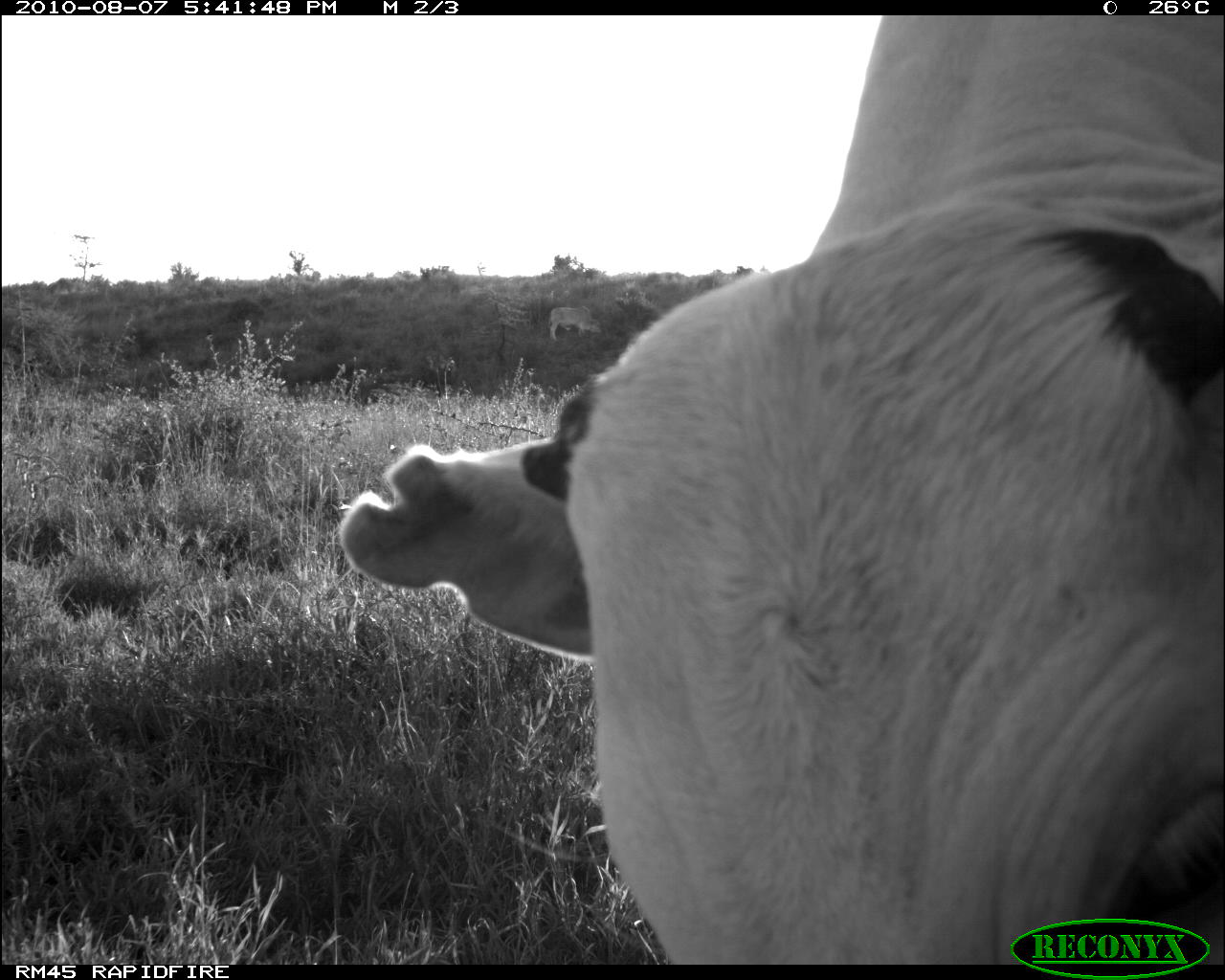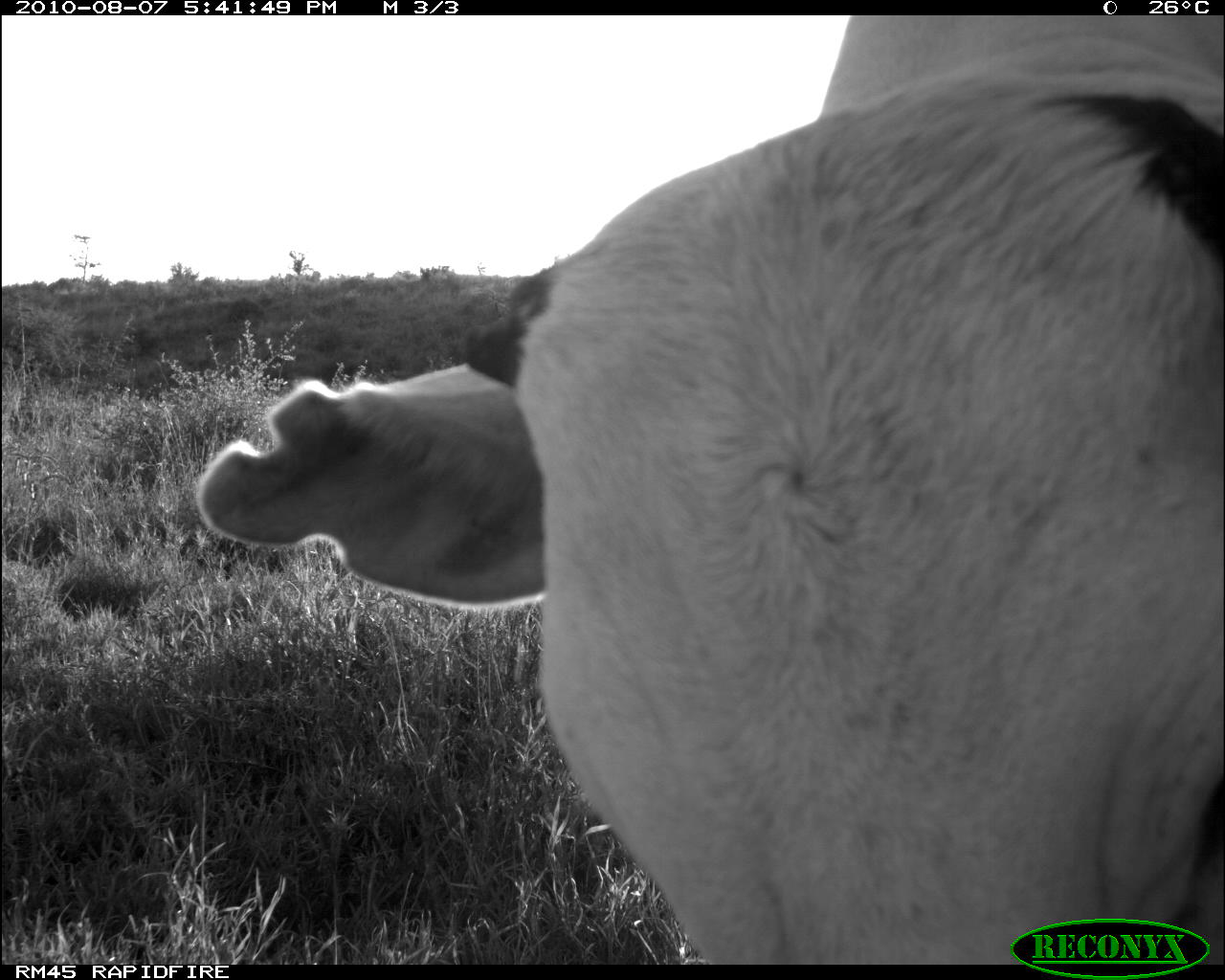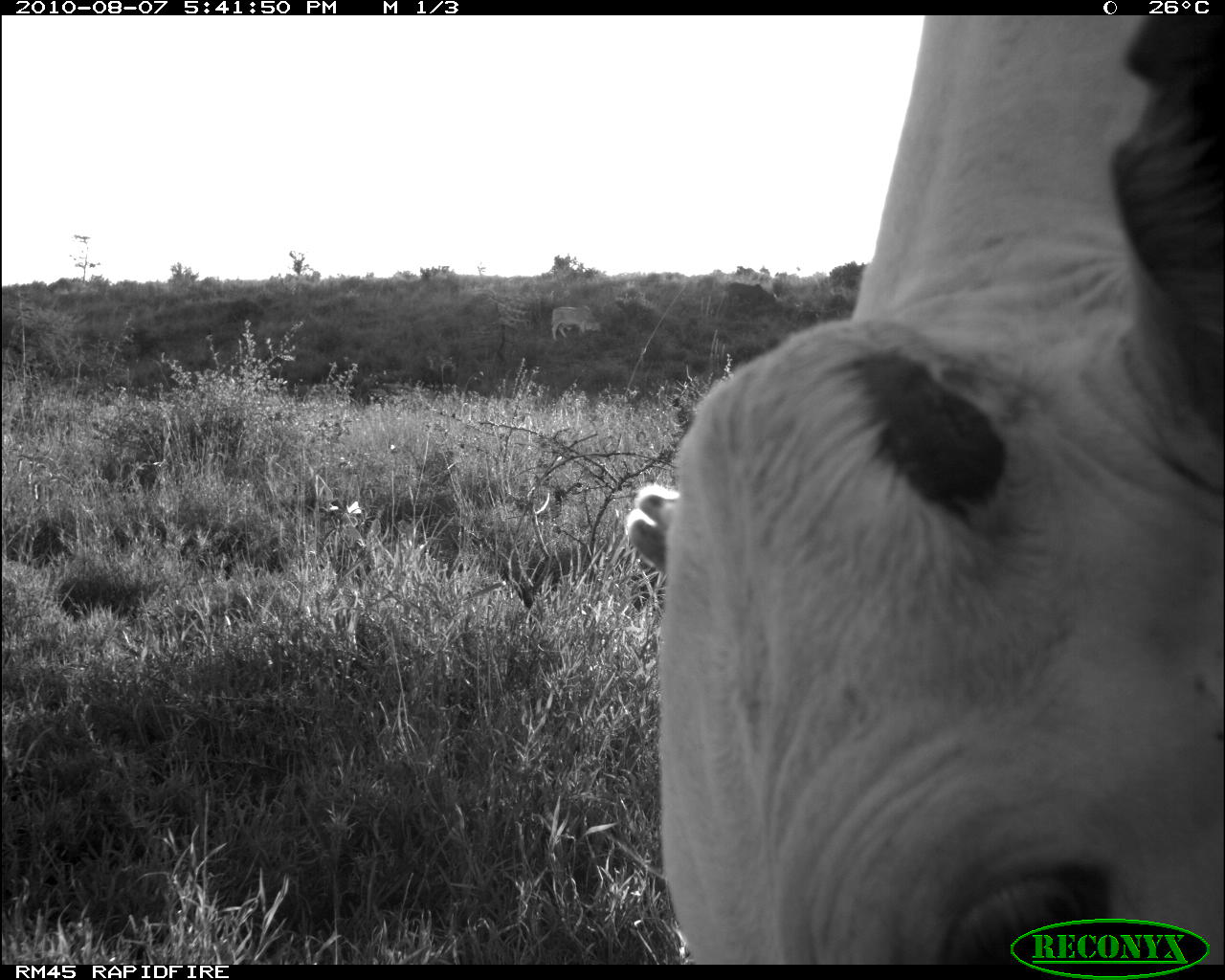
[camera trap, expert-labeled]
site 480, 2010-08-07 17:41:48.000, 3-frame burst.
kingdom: Animalia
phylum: Chordata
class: Mammalia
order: Artiodactyla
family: Bovidae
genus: Bos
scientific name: Bos taurus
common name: domestic cattle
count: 2